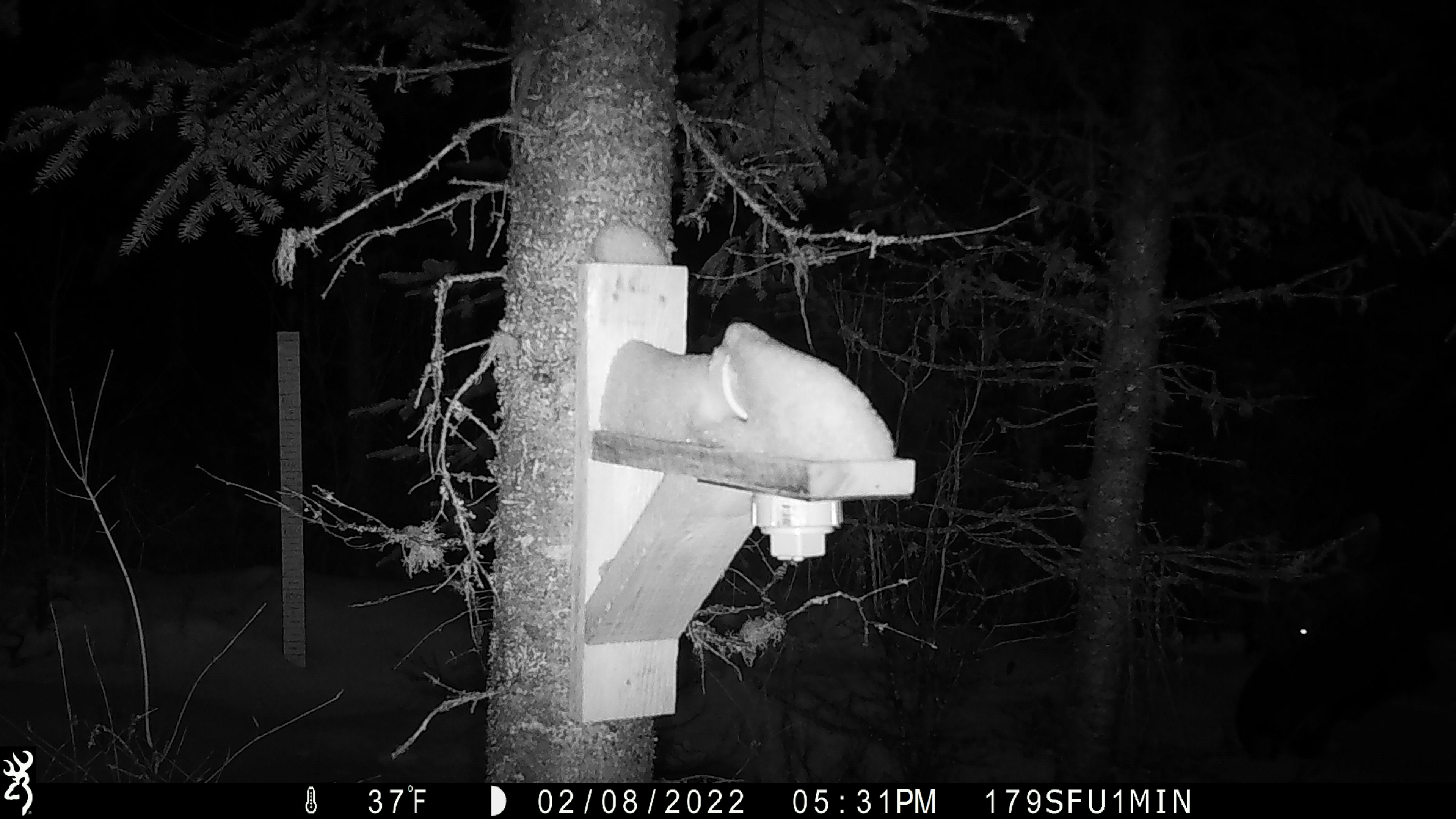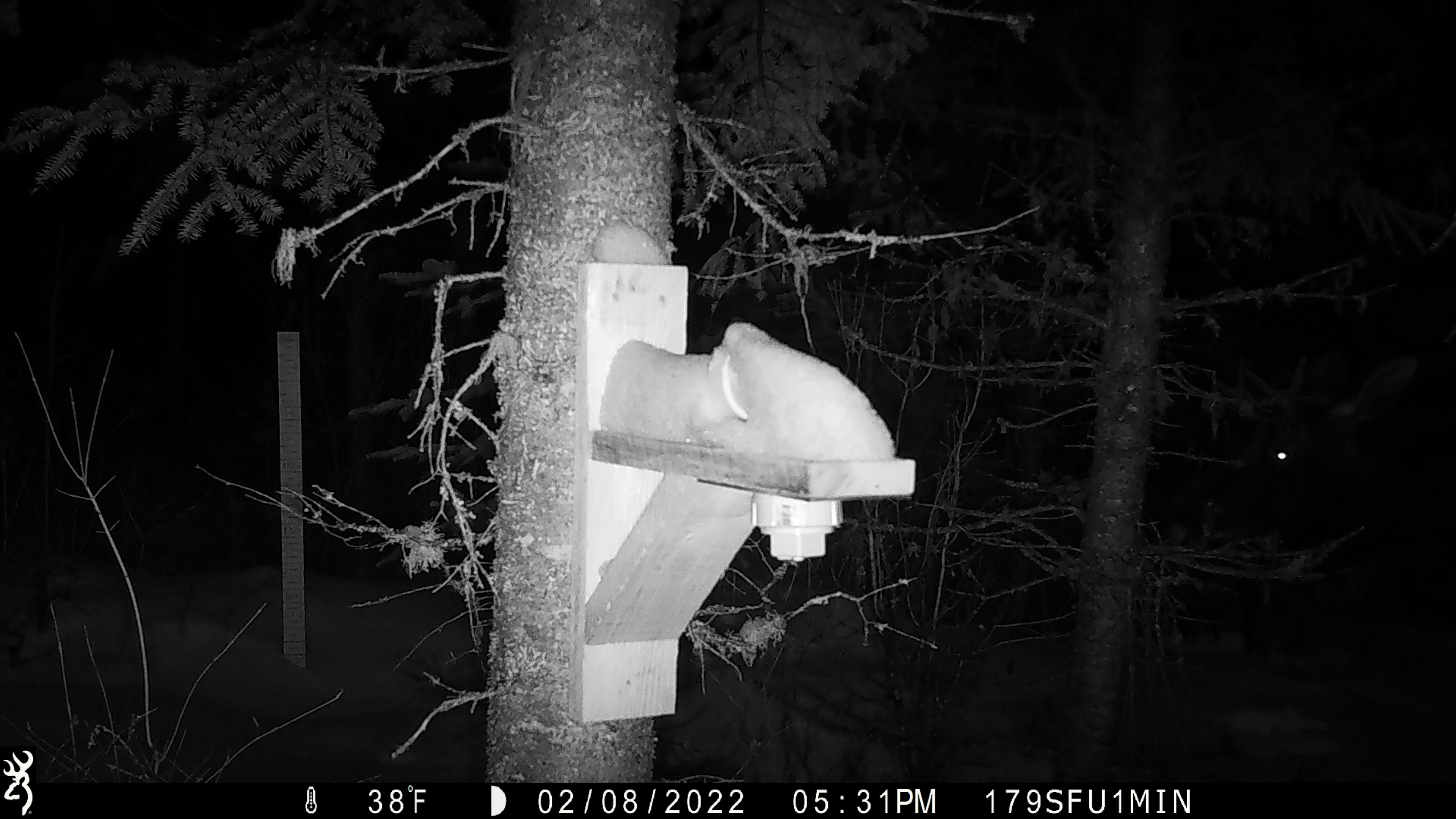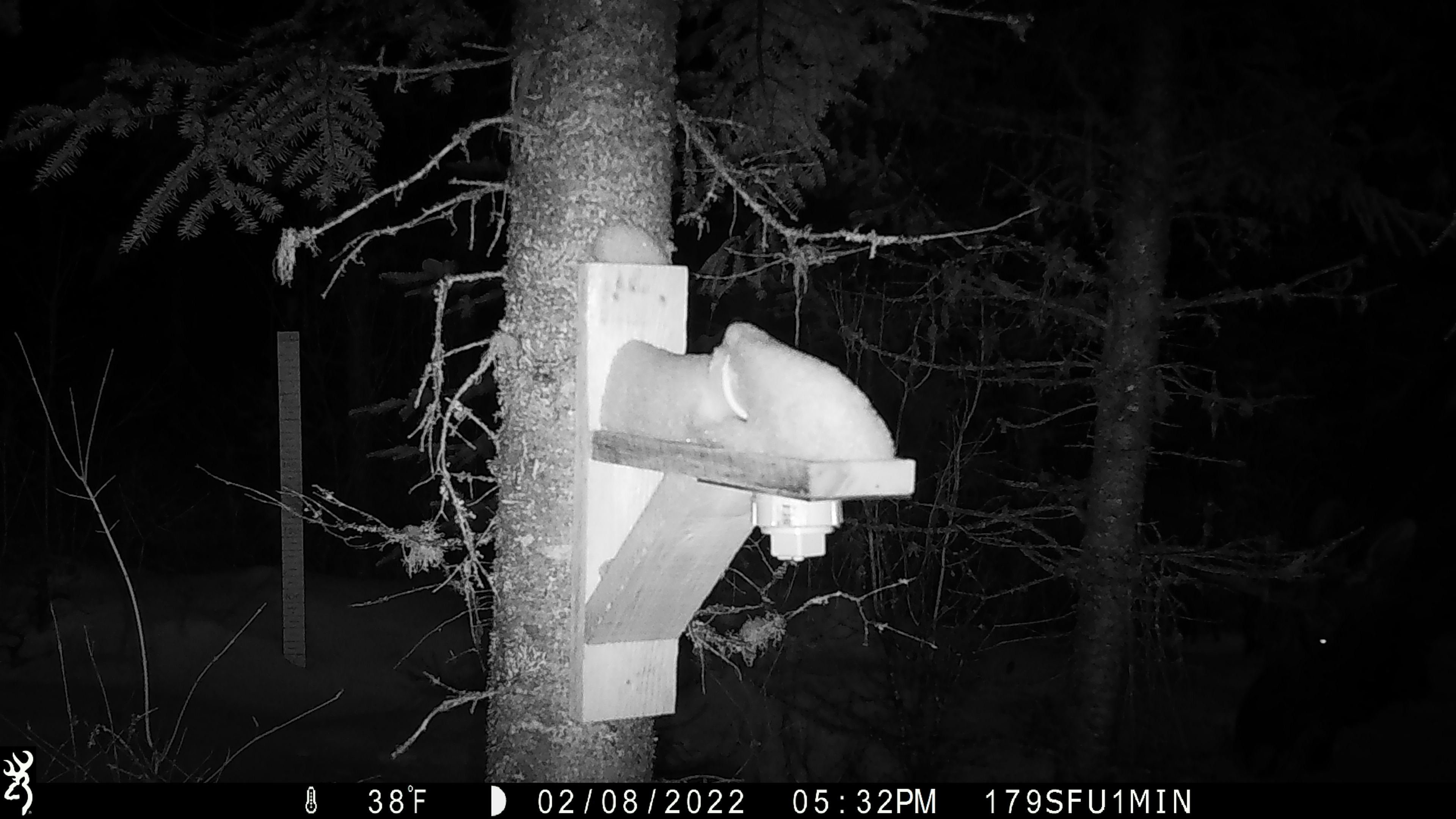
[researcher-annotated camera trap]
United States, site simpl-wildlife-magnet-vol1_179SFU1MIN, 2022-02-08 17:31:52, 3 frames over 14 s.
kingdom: Animalia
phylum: Chordata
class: Mammalia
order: Artiodactyla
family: Cervidae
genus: Alces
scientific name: Alces alces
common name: moose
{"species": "moose (Alces alces)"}